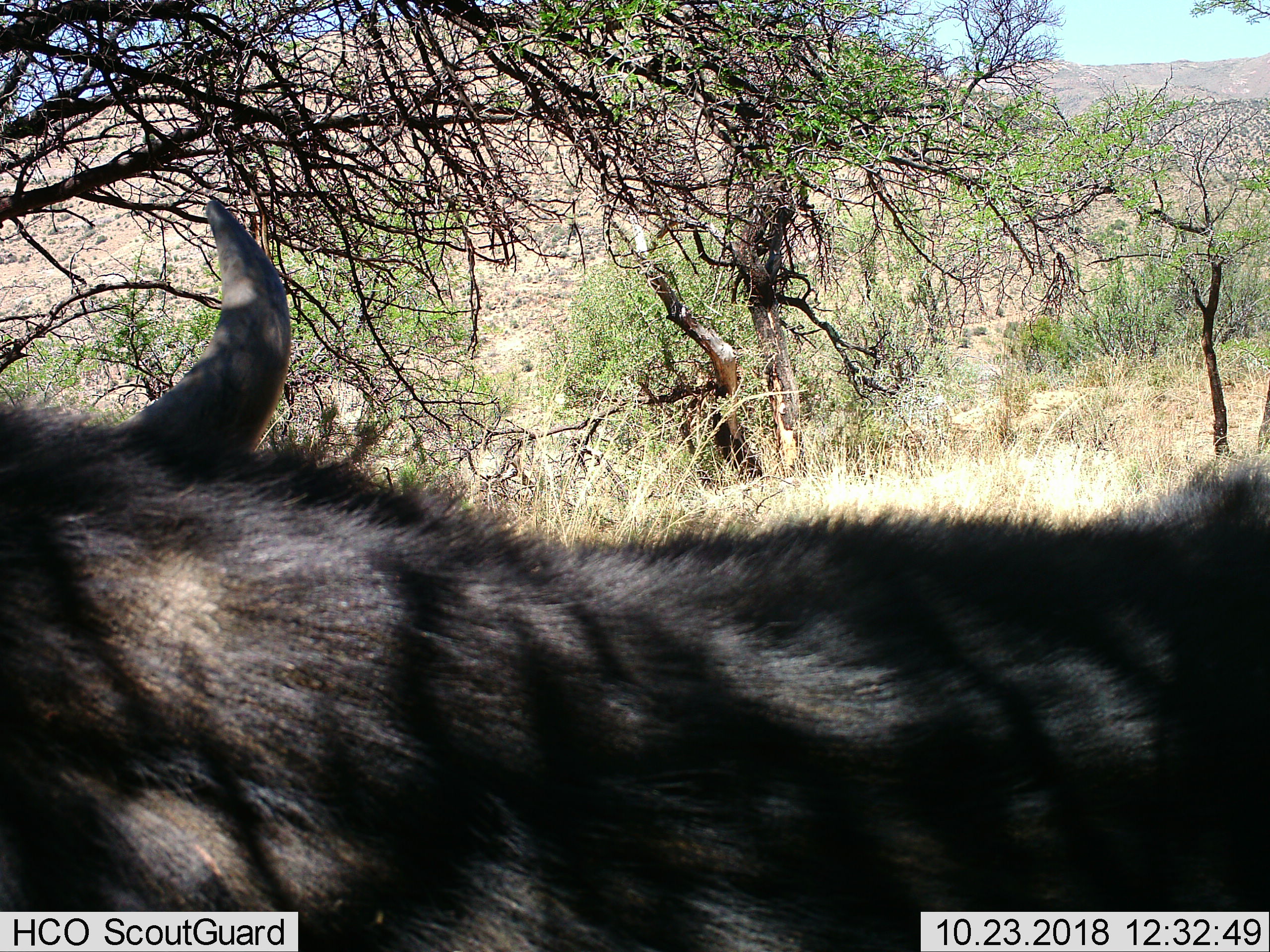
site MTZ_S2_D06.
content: unidentified animal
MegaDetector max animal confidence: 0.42